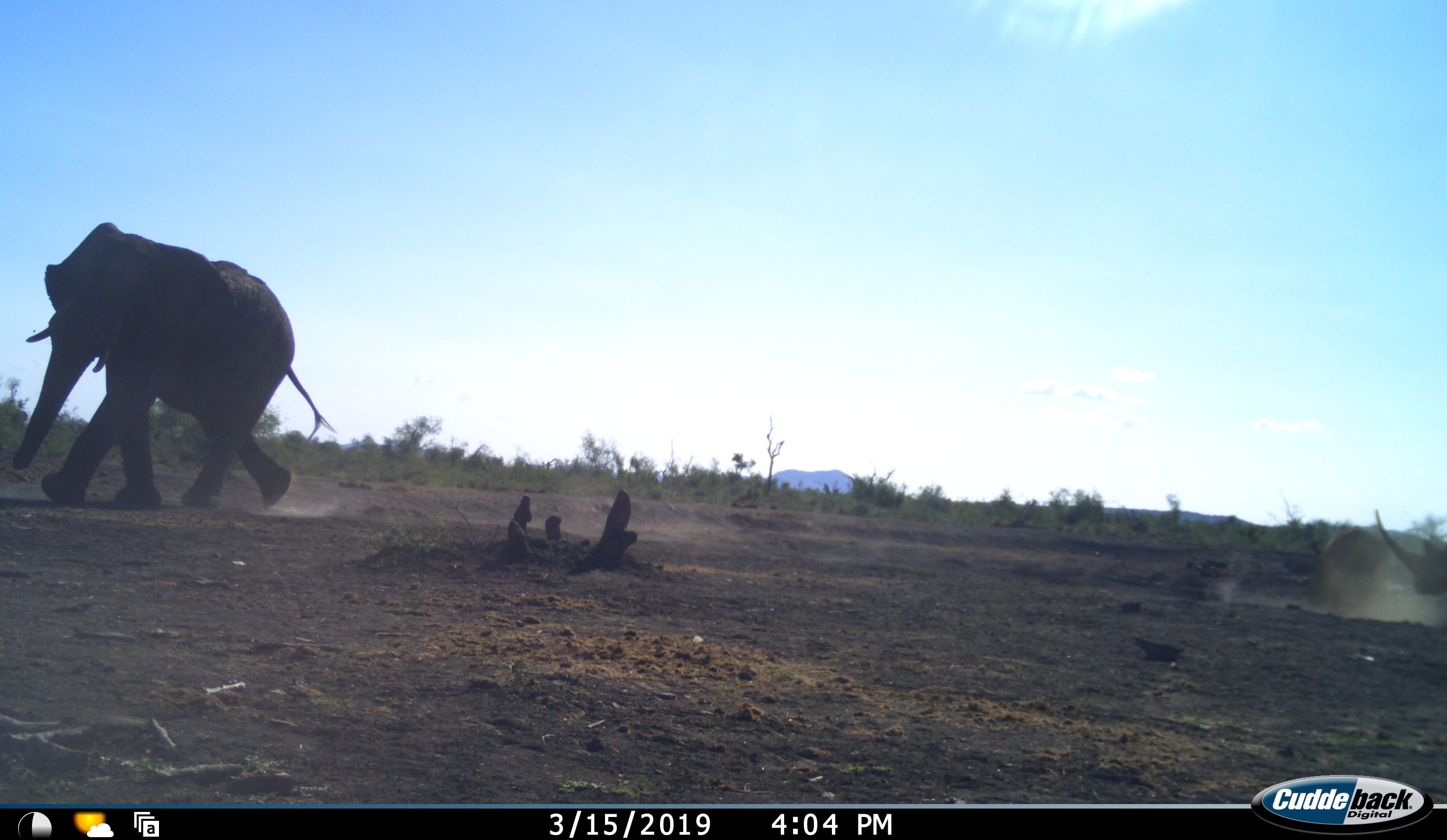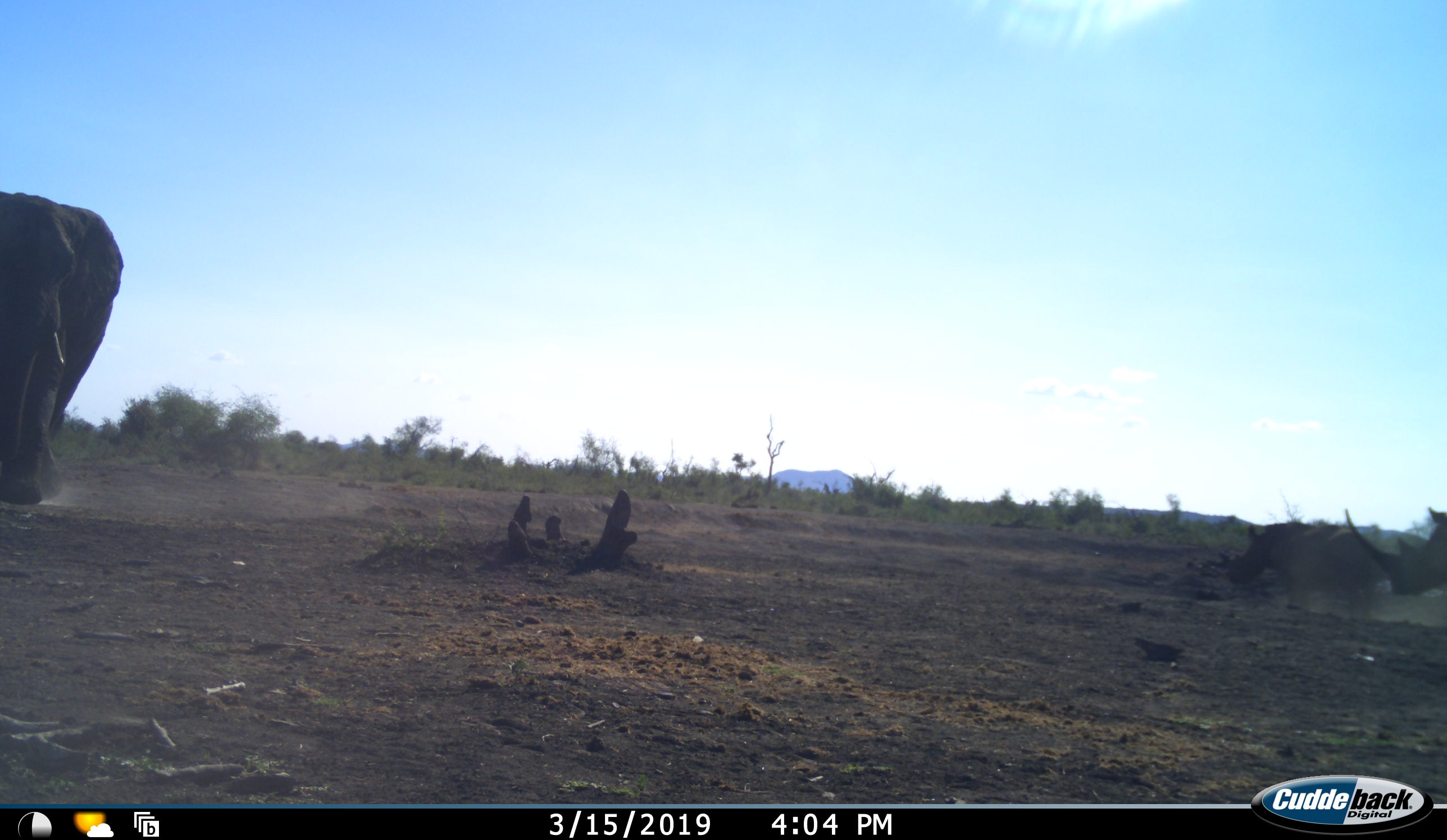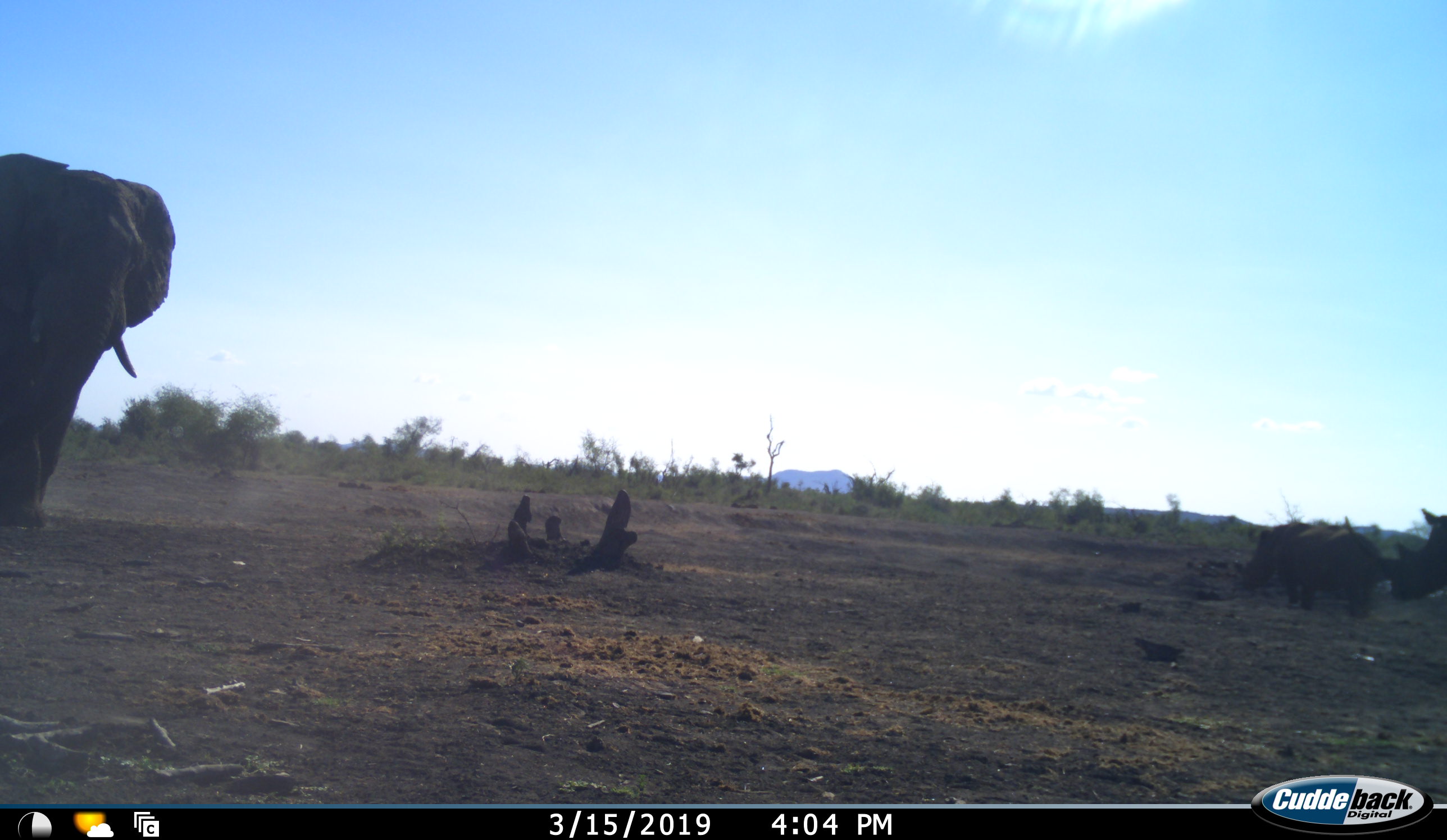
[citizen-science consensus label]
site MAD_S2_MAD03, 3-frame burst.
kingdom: Animalia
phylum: Chordata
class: Mammalia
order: Proboscidea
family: Elephantidae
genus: Loxodonta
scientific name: Loxodonta africana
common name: african bush elephant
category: elephant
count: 1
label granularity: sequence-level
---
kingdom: Animalia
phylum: Chordata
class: Mammalia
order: Perissodactyla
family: Rhinocerotidae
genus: Ceratotherium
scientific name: Ceratotherium simum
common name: white rhinoceros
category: rhinoceroswhite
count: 2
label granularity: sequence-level